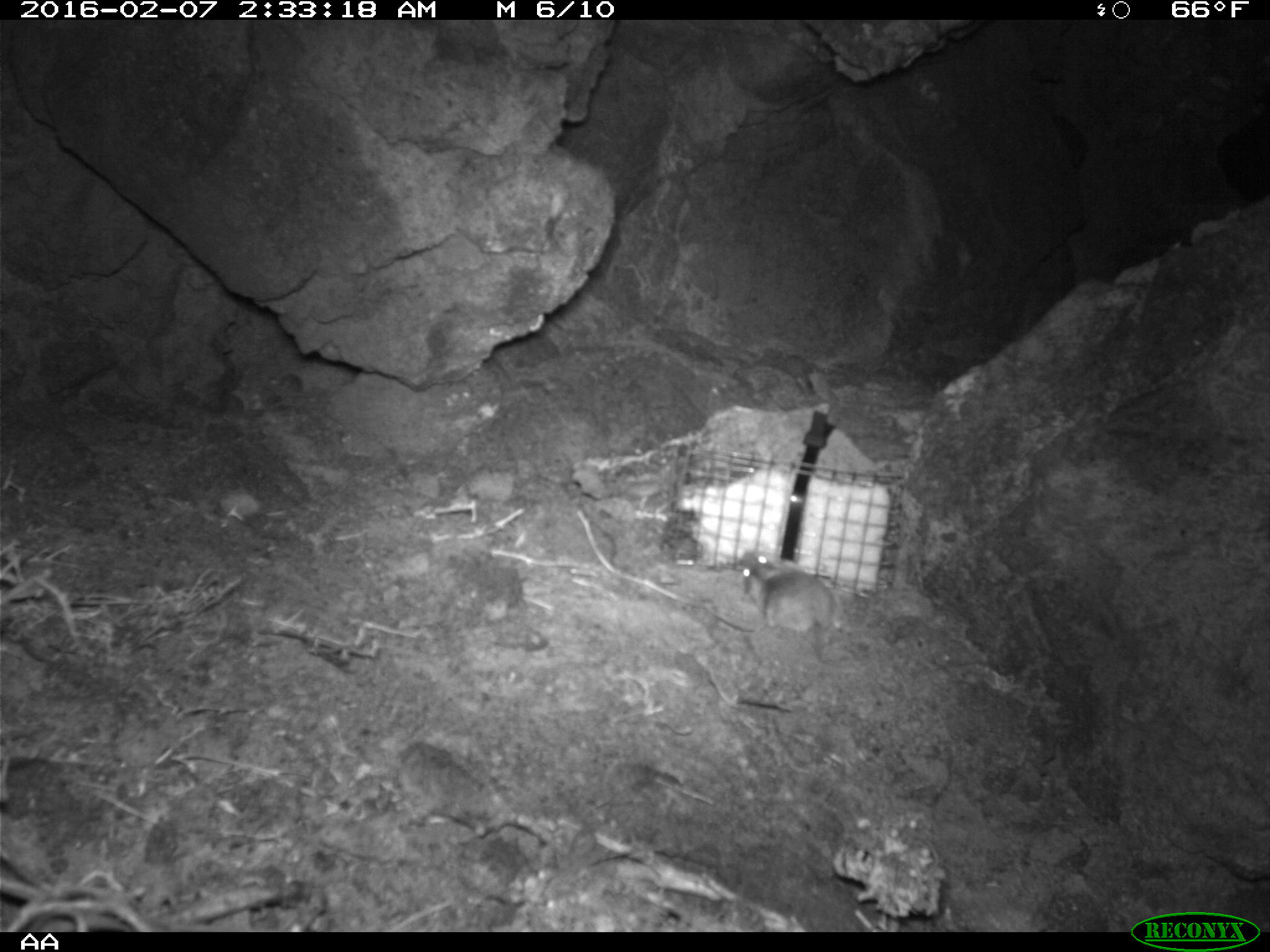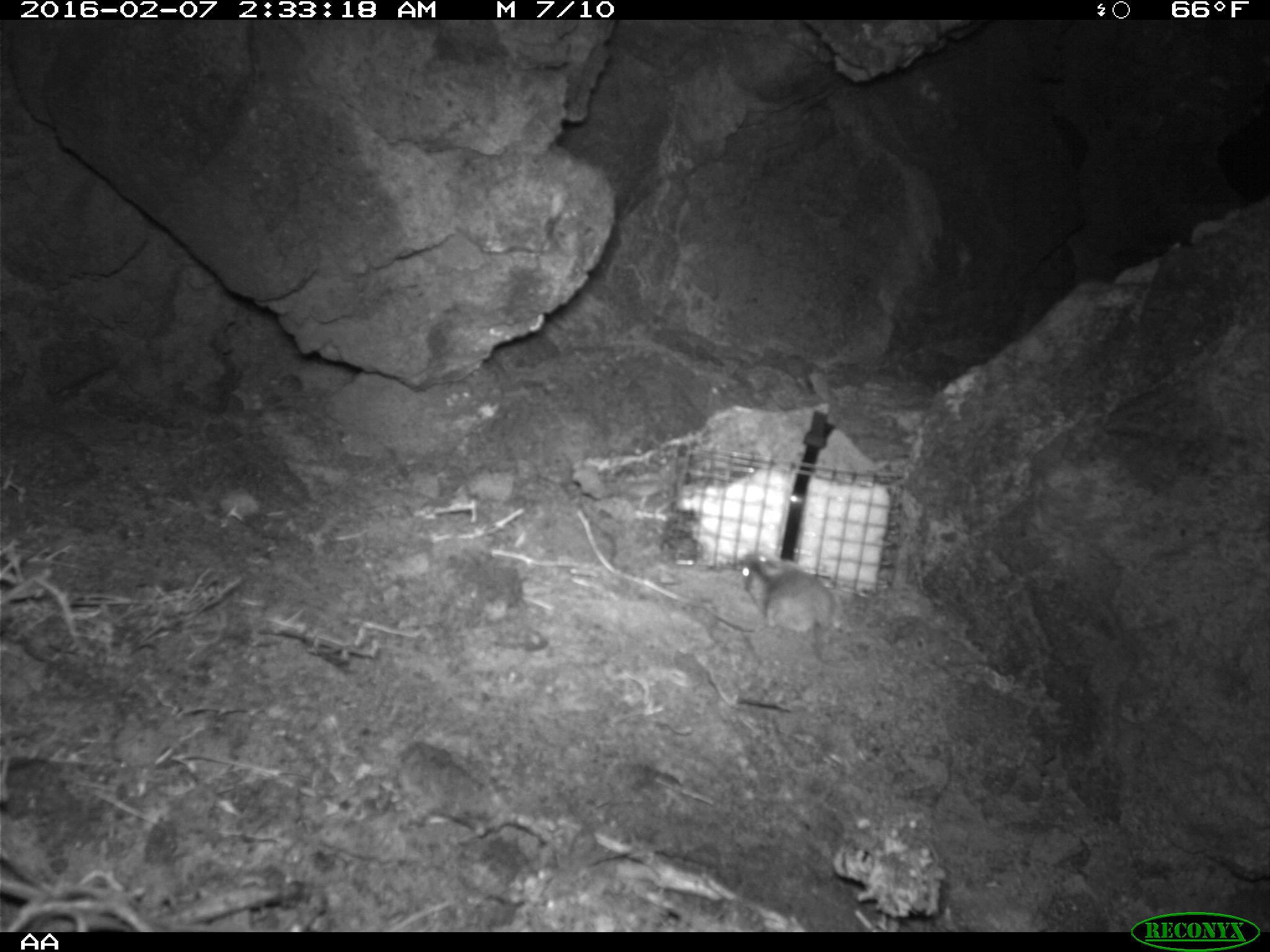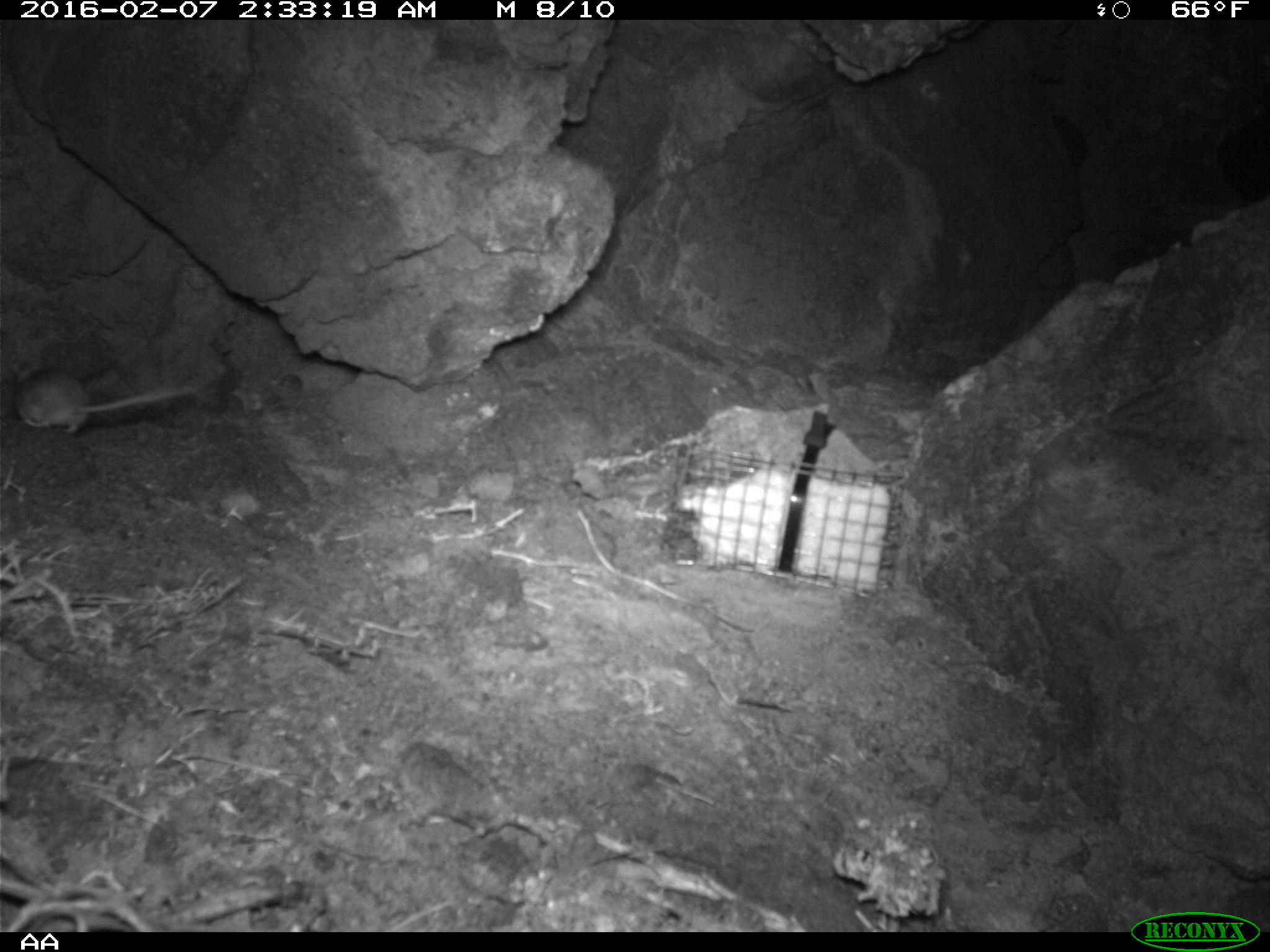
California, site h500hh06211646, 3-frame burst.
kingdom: Animalia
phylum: Chordata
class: Mammalia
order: Rodentia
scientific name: Rodentia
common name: rodent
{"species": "rodent (Rodentia)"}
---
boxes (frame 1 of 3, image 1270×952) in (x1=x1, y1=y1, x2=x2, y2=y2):
rodent: (x1=737, y1=548, x2=860, y2=666)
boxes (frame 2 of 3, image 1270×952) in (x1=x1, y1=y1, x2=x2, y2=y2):
rodent: (x1=740, y1=553, x2=850, y2=668)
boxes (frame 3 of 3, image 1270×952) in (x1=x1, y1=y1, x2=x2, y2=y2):
rodent: (x1=11, y1=359, x2=201, y2=434)